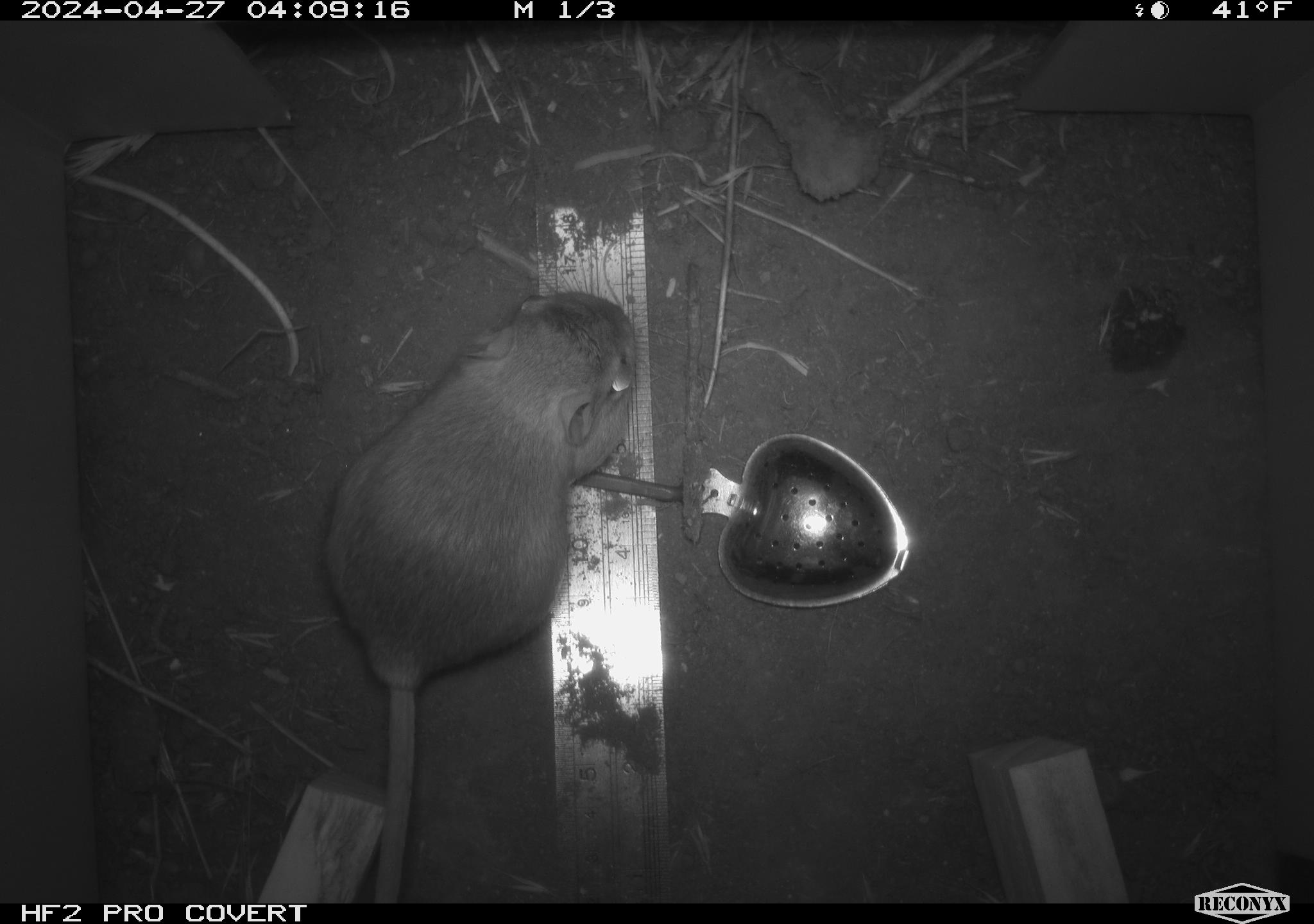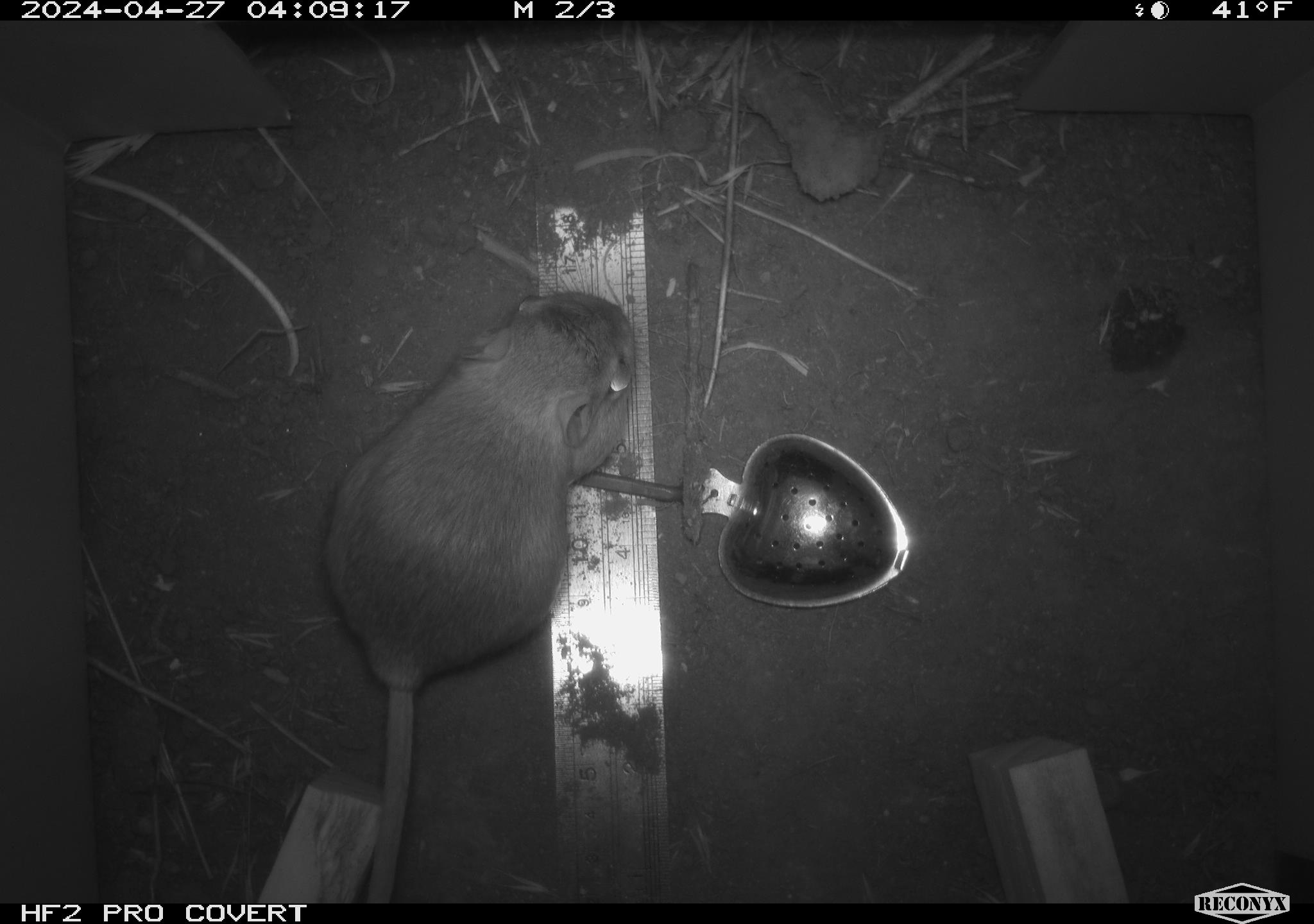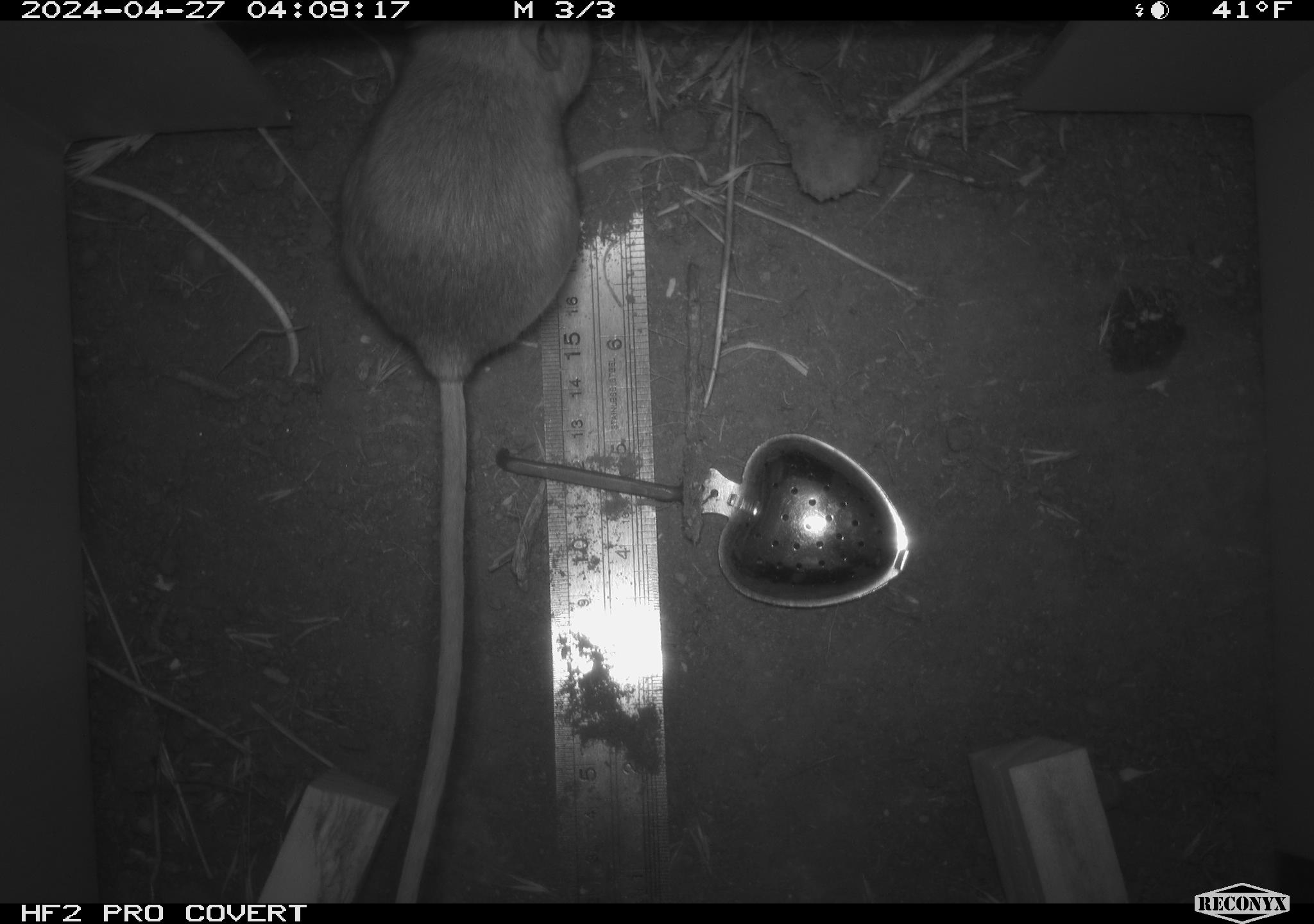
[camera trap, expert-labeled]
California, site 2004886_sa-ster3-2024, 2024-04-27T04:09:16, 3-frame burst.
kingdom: Animalia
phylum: Chordata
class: Mammalia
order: Rodentia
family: Heteromyidae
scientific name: Heteromyidae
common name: kangaroo rats and pocket mice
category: heteromyidae family